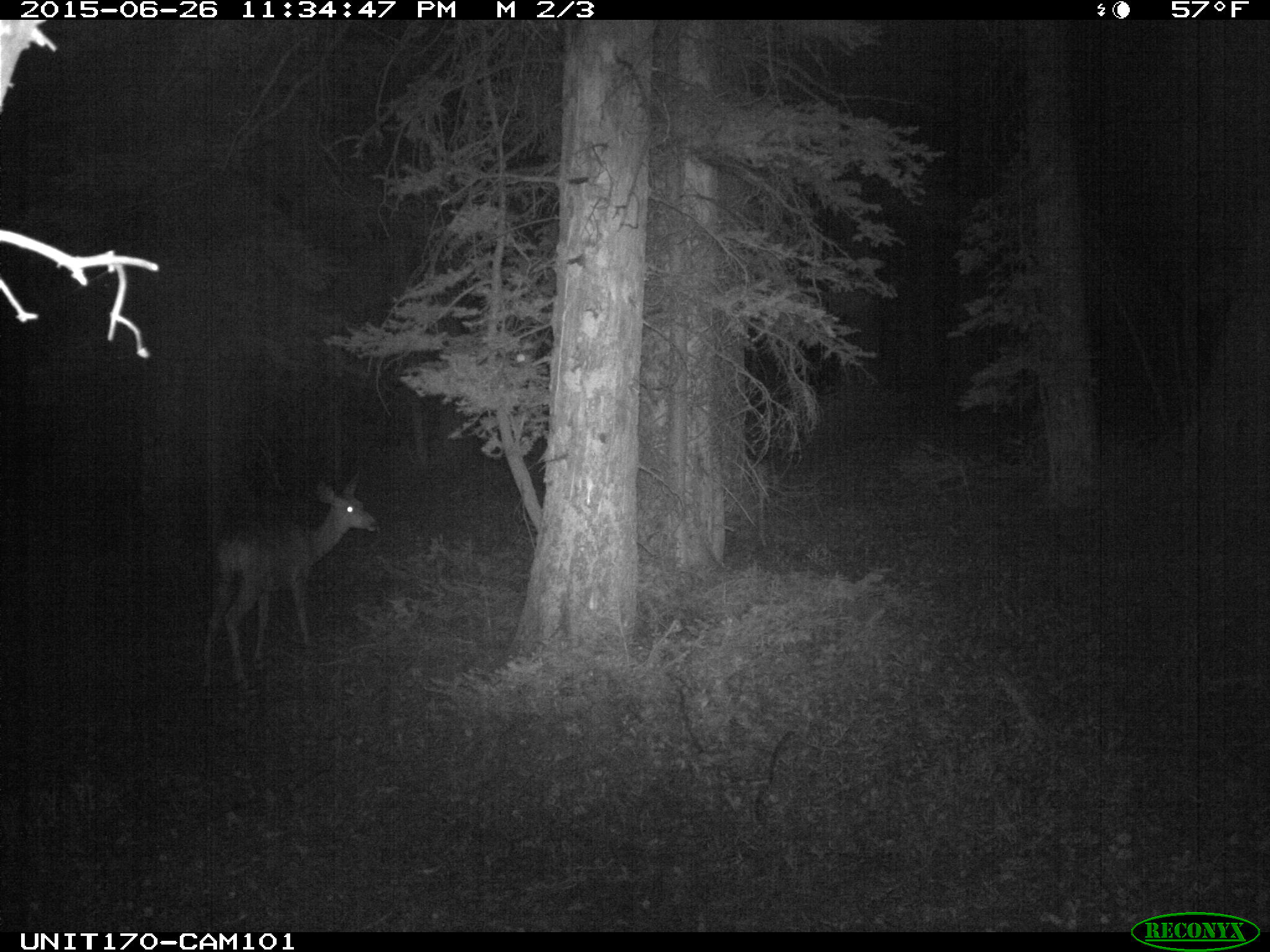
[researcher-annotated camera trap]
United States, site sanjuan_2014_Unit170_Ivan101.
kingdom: Animalia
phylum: Chordata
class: Mammalia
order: Artiodactyla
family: Cervidae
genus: Odocoileus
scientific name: Odocoileus hemionus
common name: mule deer